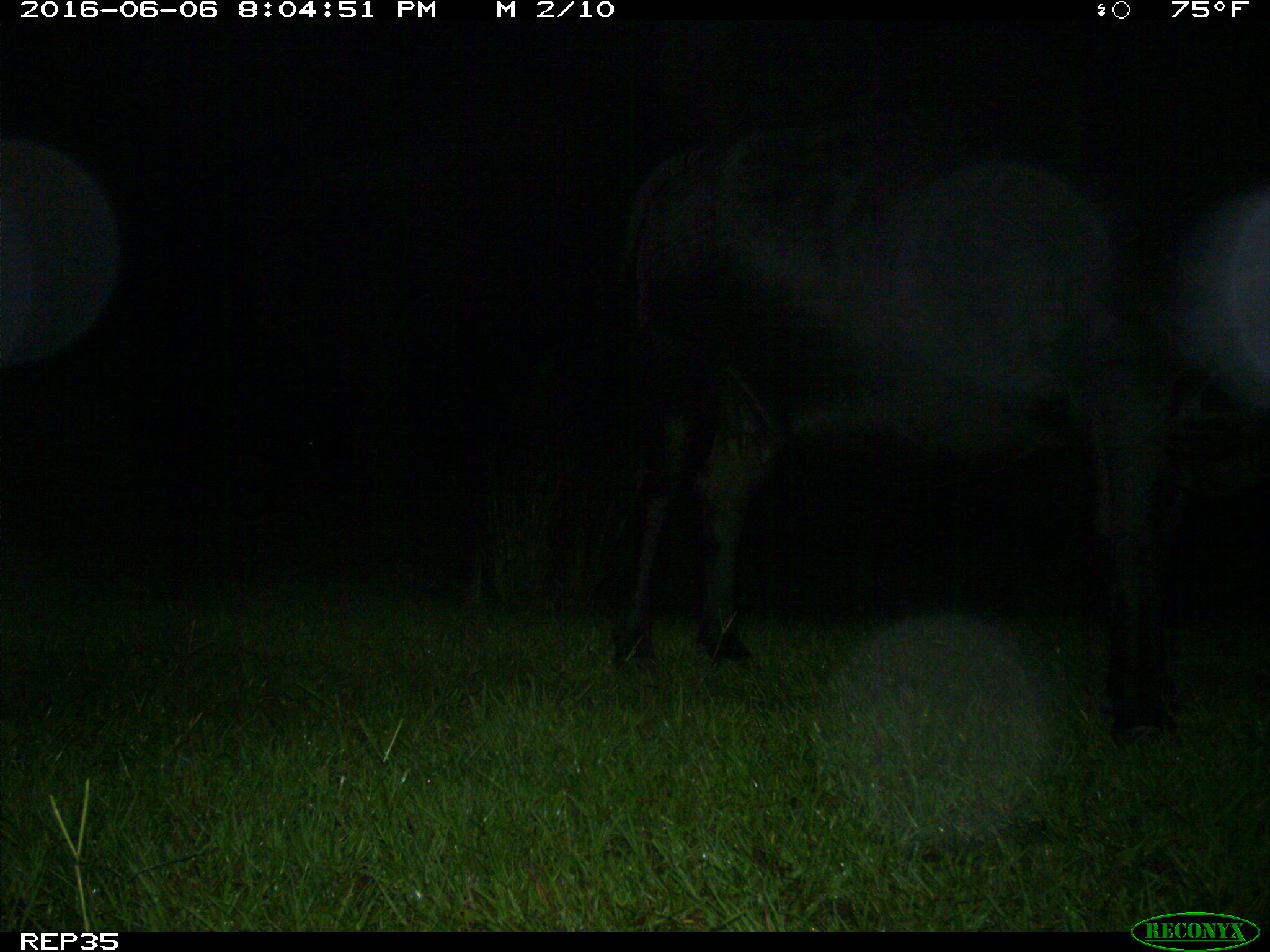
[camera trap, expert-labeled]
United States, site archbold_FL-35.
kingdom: Animalia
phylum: Chordata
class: Mammalia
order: Artiodactyla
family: Bovidae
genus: Bos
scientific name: Bos taurus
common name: domestic cow